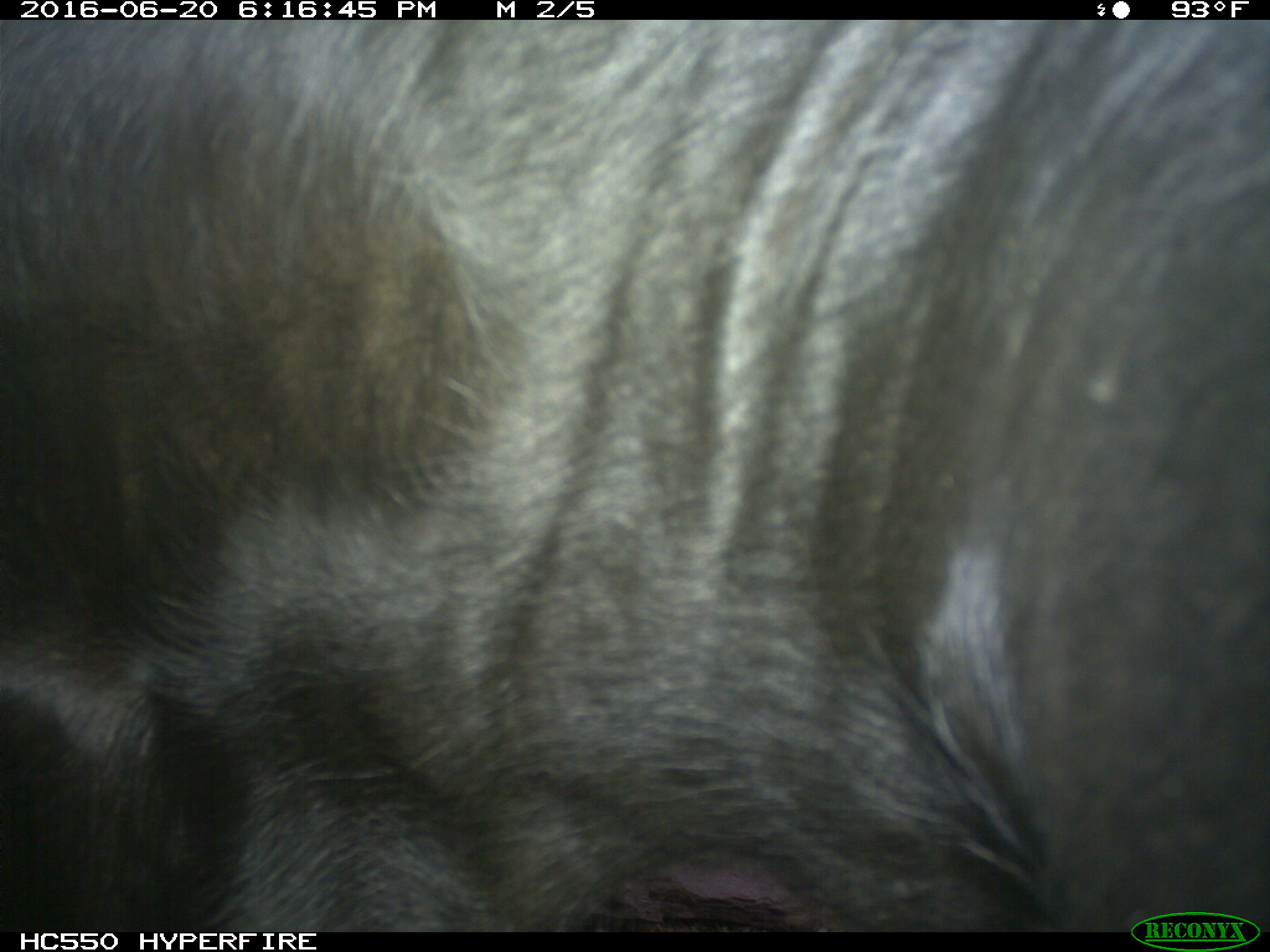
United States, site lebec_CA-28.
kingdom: Animalia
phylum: Chordata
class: Mammalia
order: Artiodactyla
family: Bovidae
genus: Bos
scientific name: Bos taurus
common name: domestic cow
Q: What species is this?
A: Bos taurus (domestic cow).